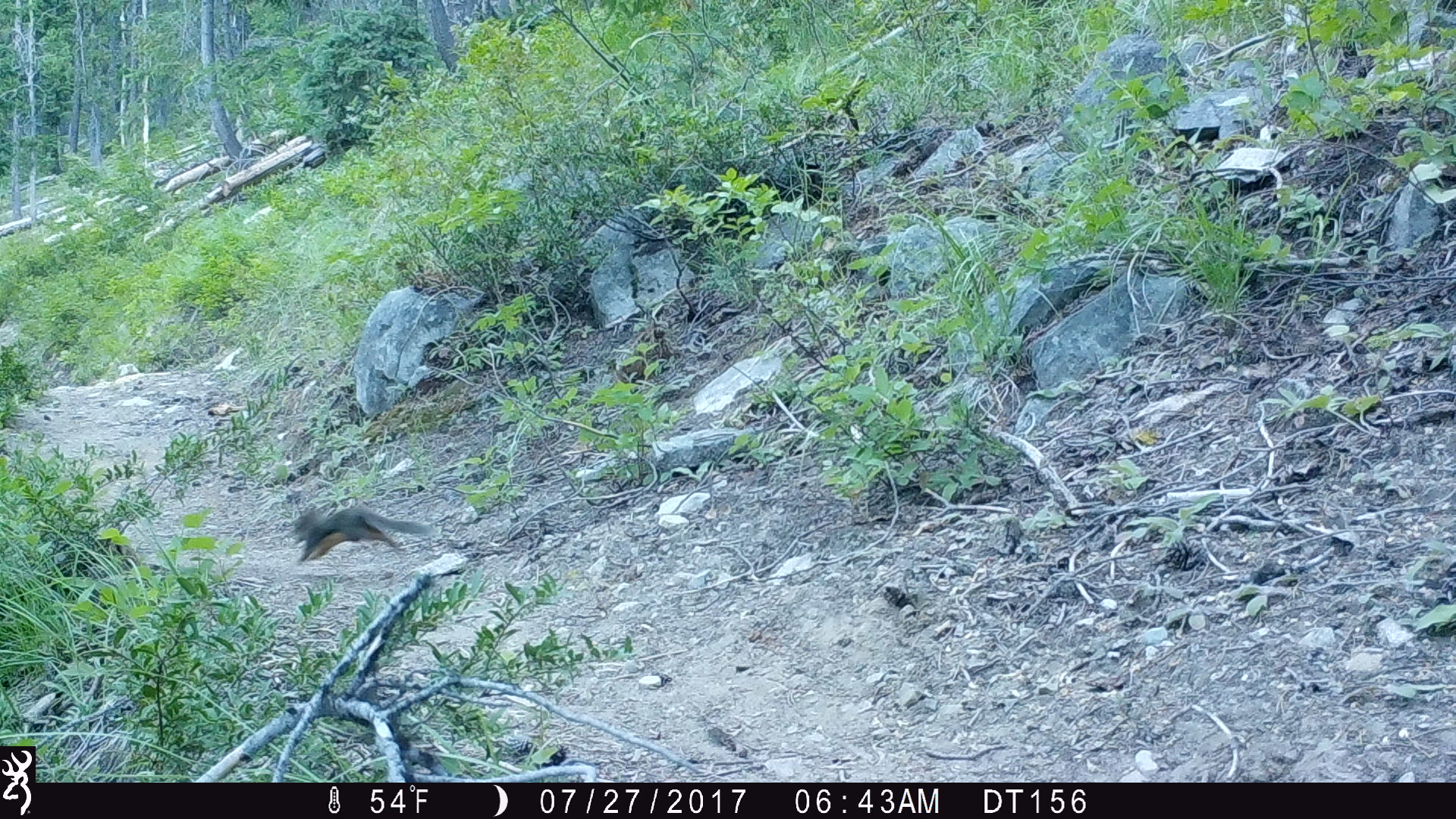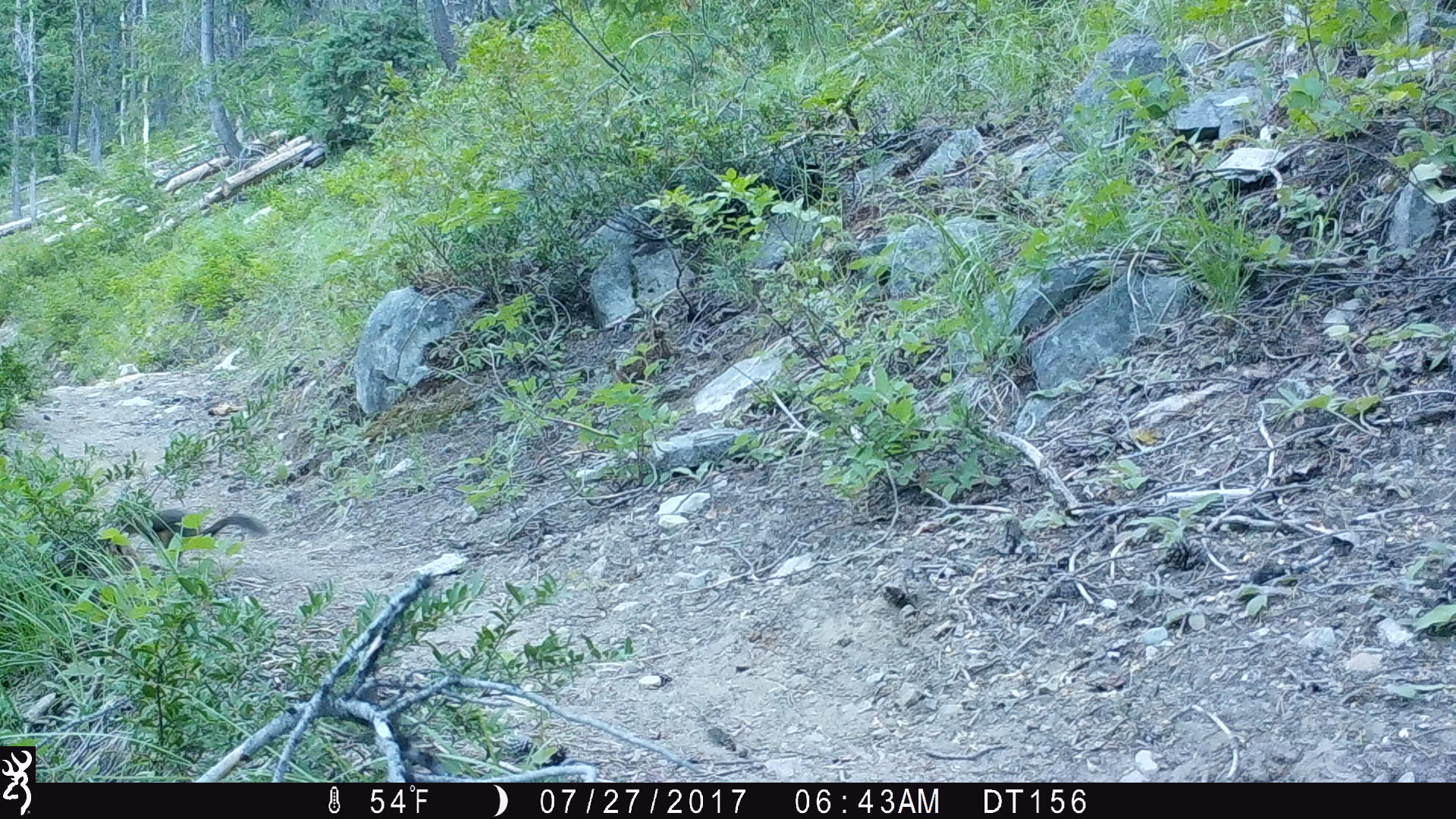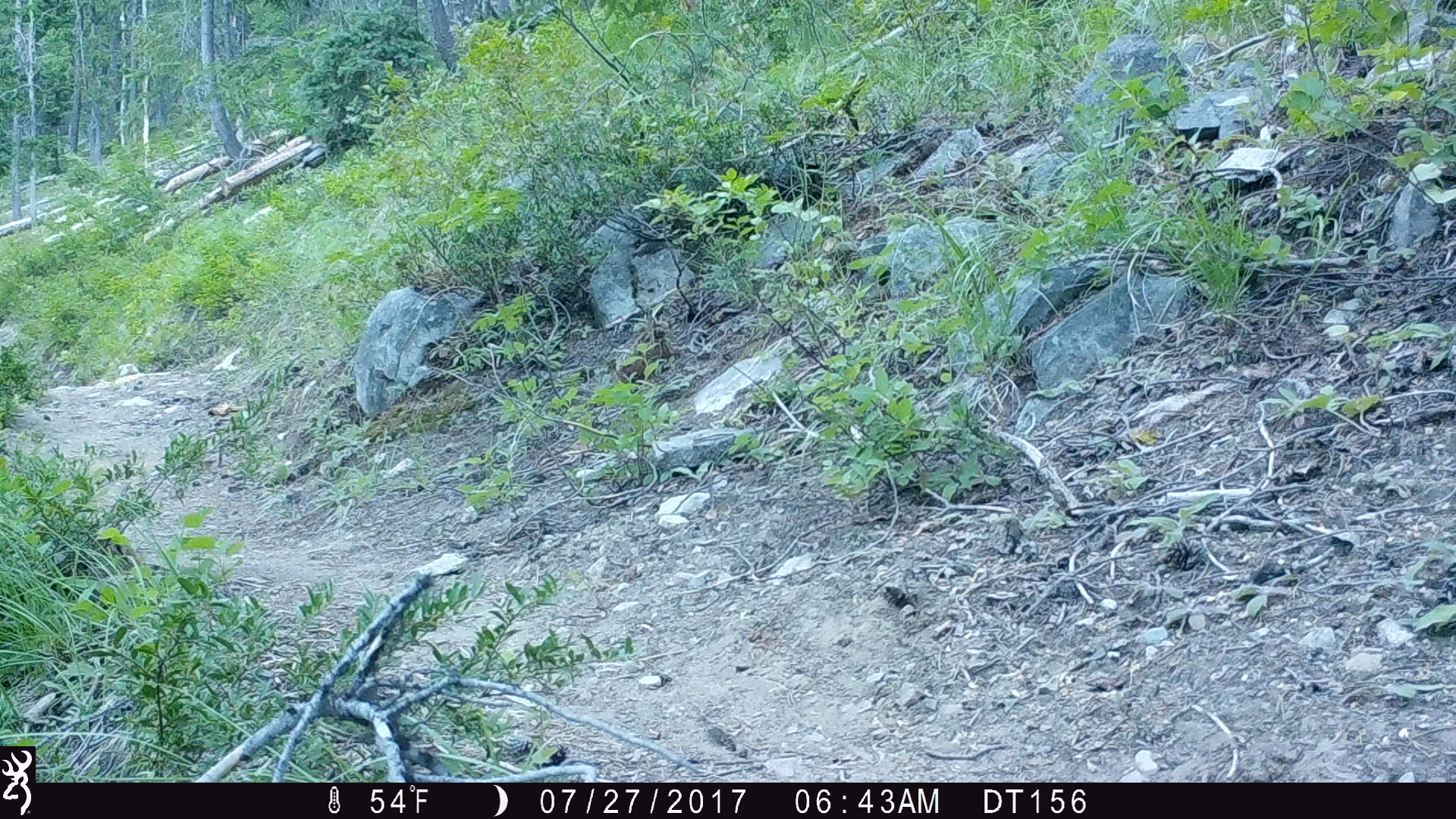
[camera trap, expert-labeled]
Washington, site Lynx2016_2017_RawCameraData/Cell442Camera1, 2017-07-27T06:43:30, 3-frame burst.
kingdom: Animalia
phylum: Chordata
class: Mammalia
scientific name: Mammalia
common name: small mammal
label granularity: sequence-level